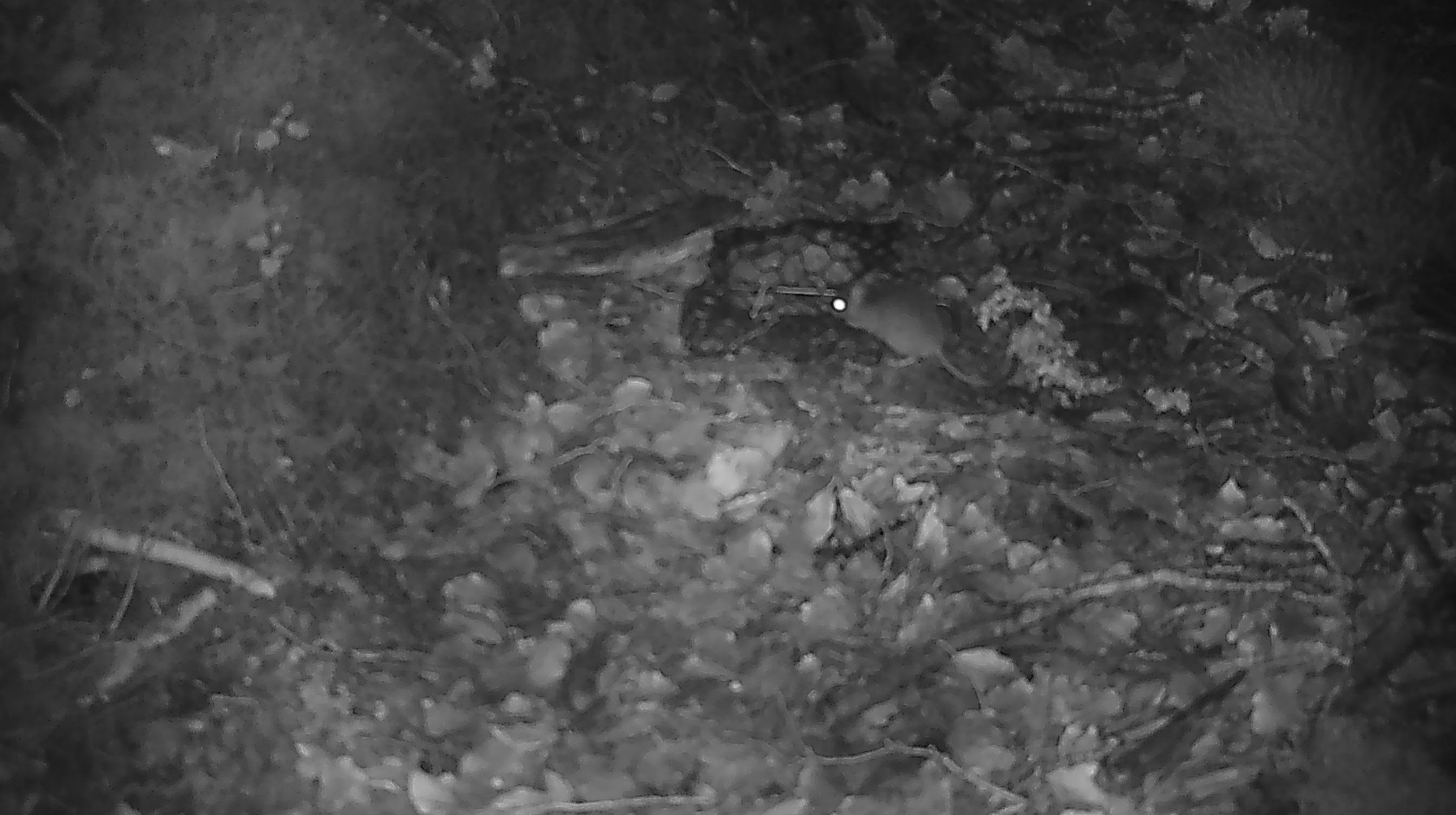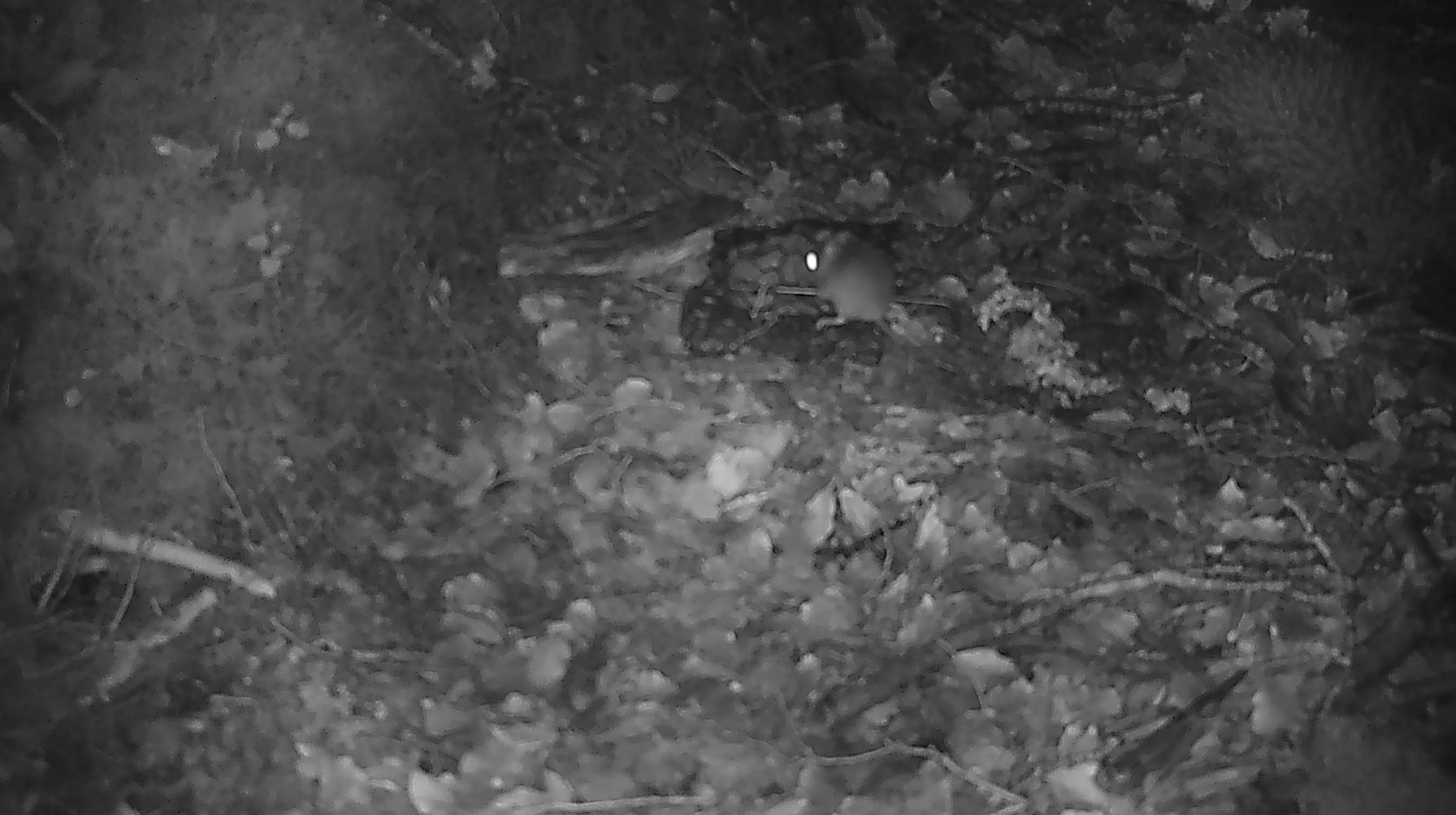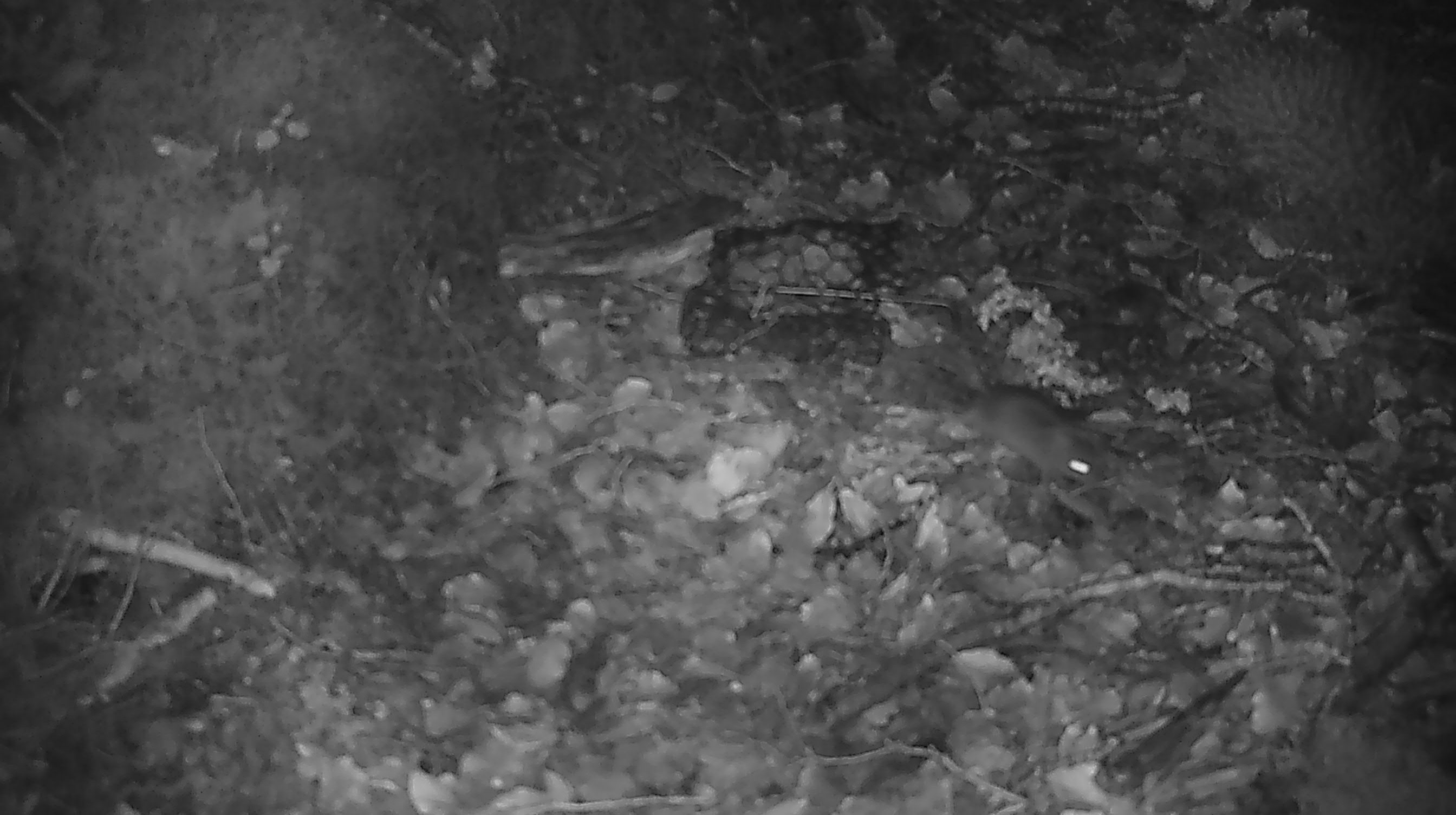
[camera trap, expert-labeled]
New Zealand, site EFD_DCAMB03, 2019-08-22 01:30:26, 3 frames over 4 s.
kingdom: Animalia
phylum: Chordata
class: Mammalia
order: Rodentia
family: Muridae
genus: Mus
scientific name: Mus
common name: mouse